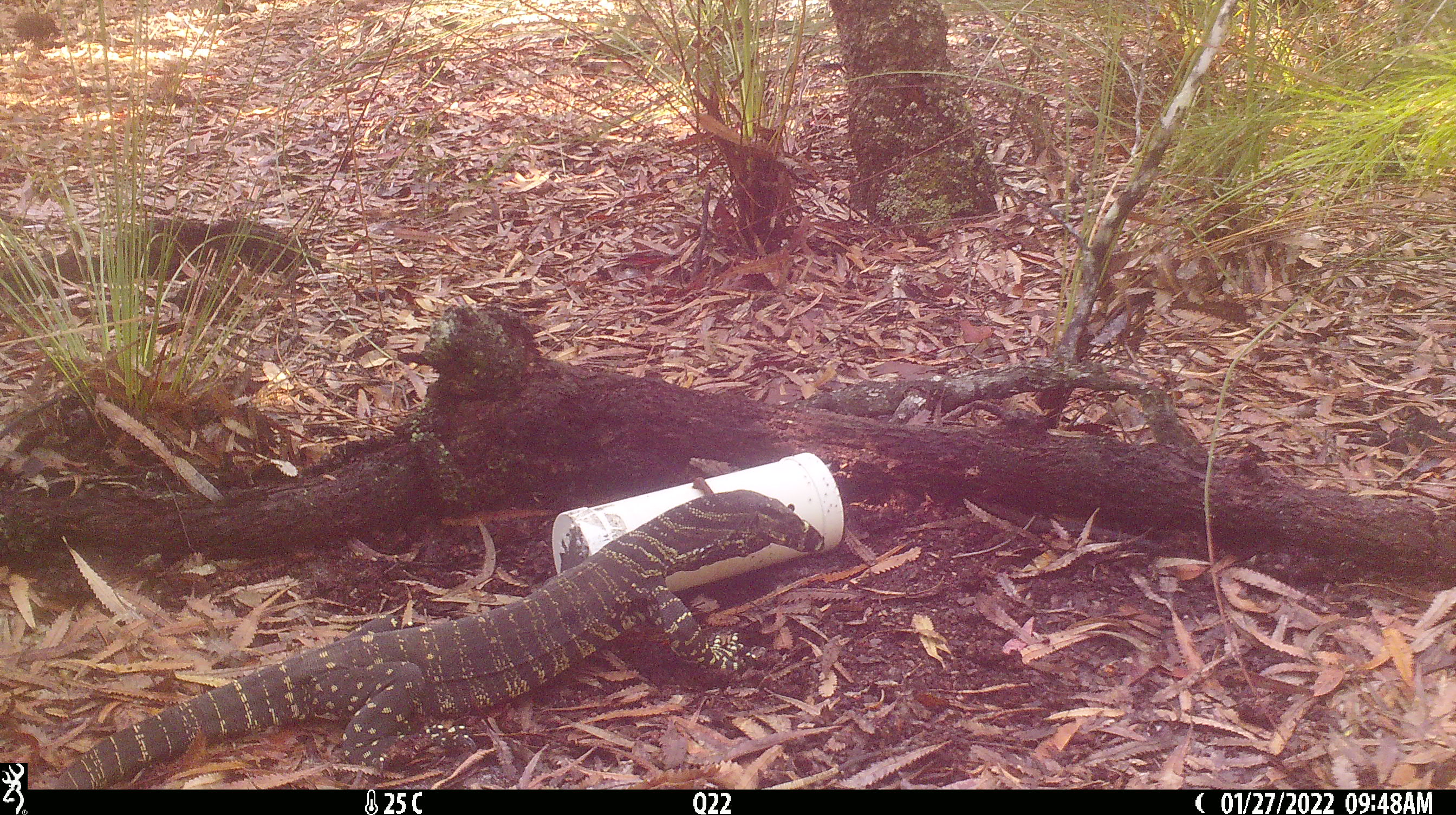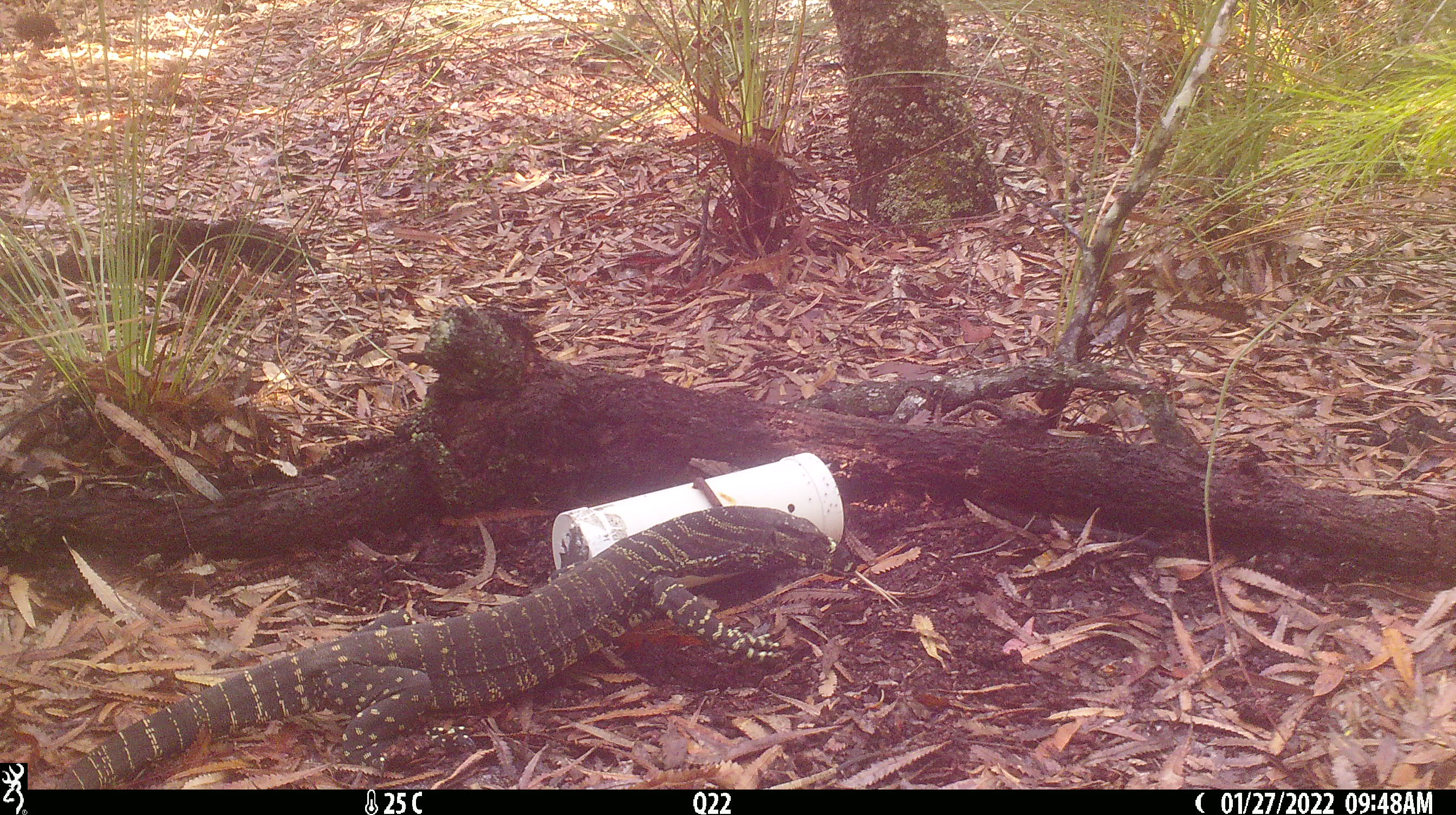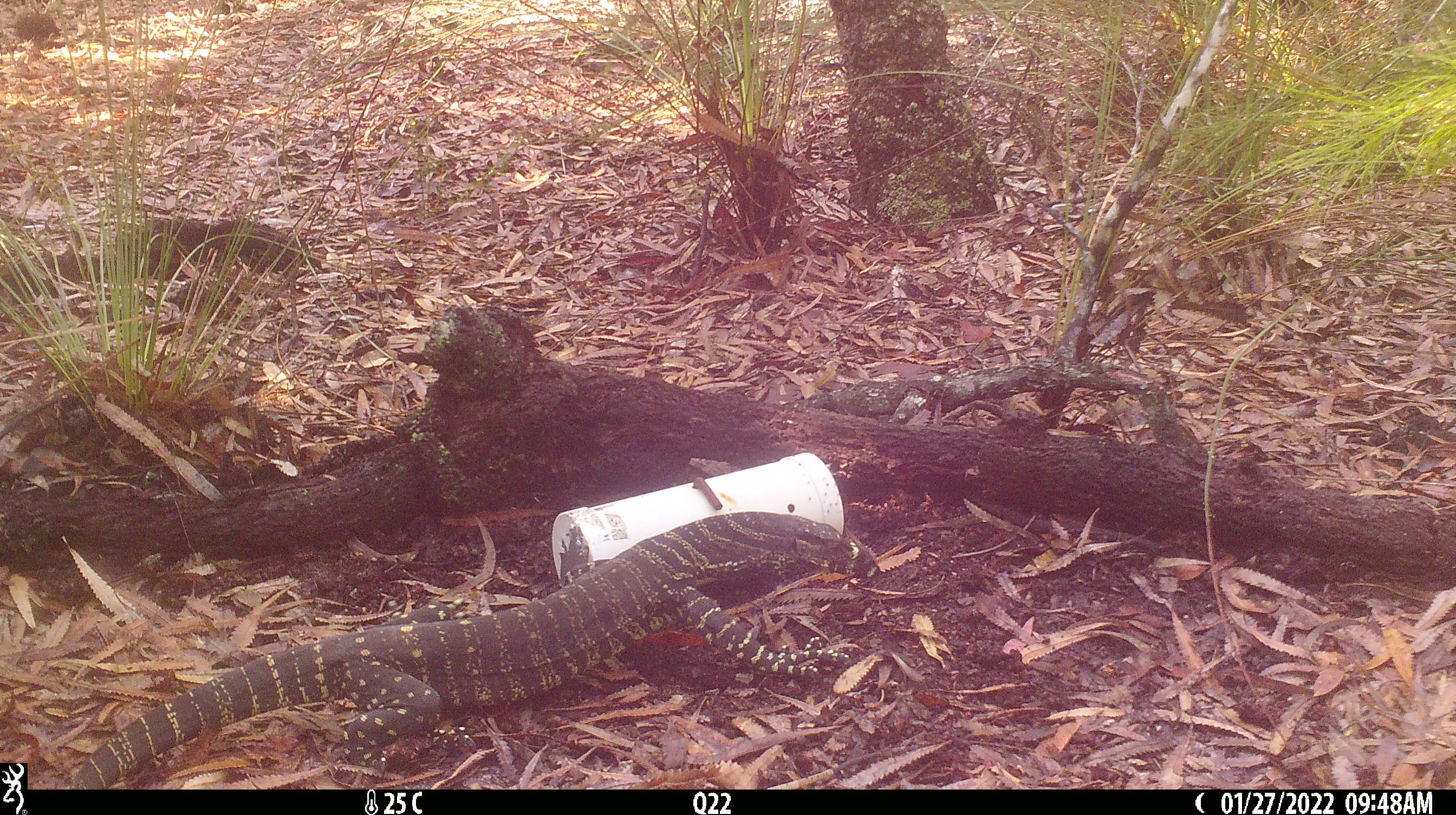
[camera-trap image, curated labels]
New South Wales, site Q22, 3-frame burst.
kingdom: Animalia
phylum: Chordata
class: Reptilia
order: Squamata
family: Varanidae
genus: Varanus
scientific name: Varanus varius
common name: lace monitor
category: goanna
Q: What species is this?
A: Goanna (lace monitor) (Varanus varius).